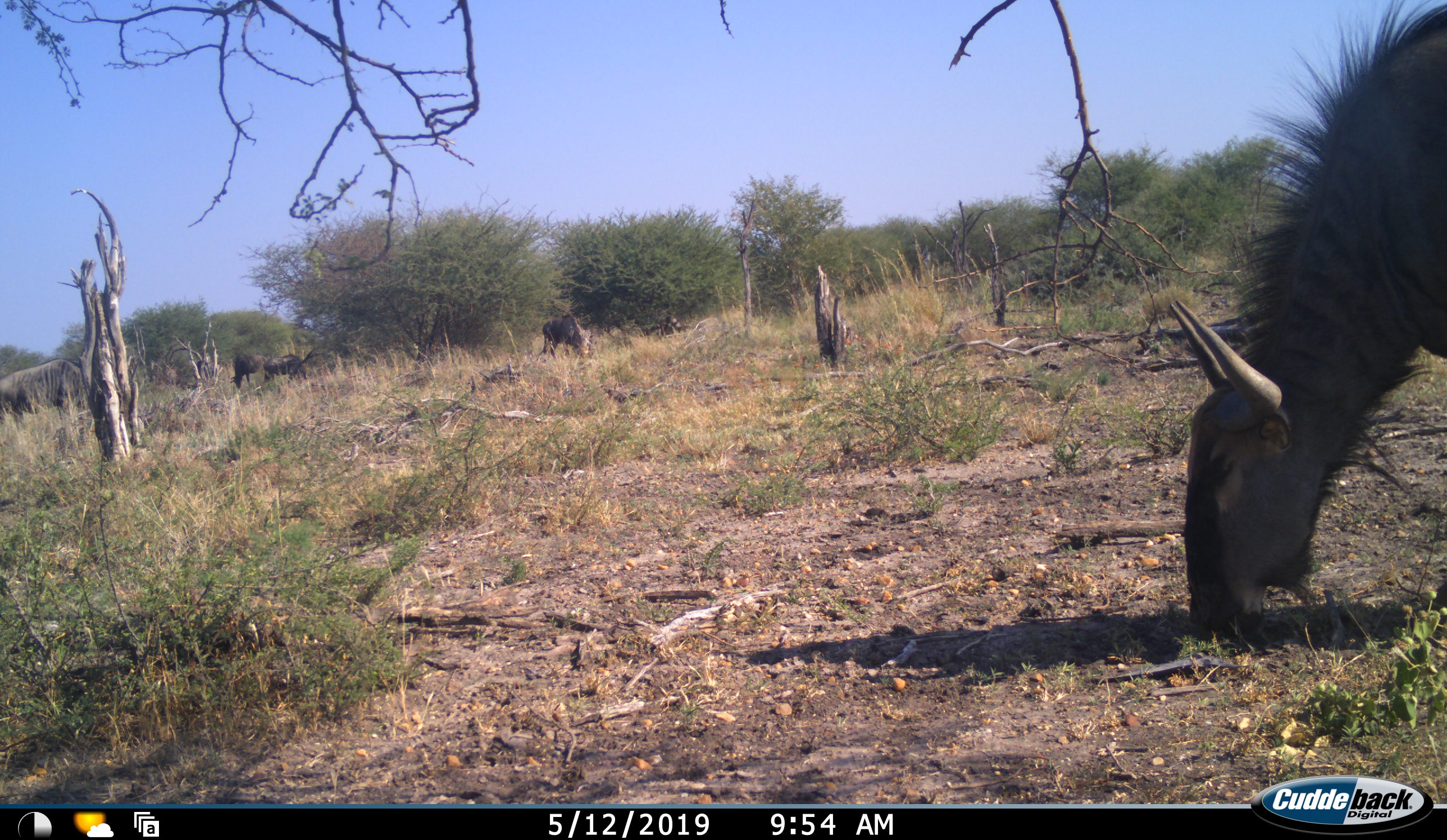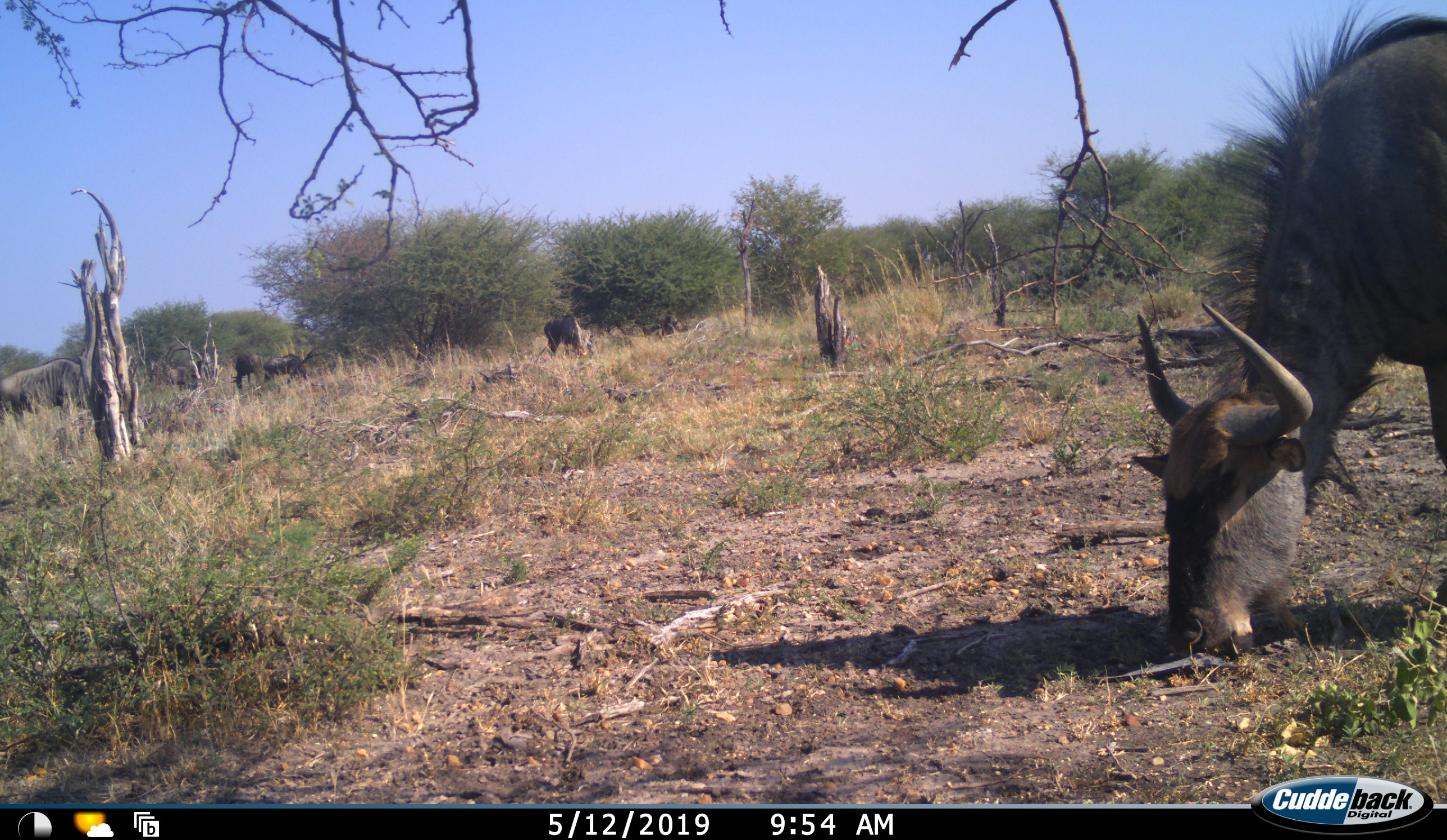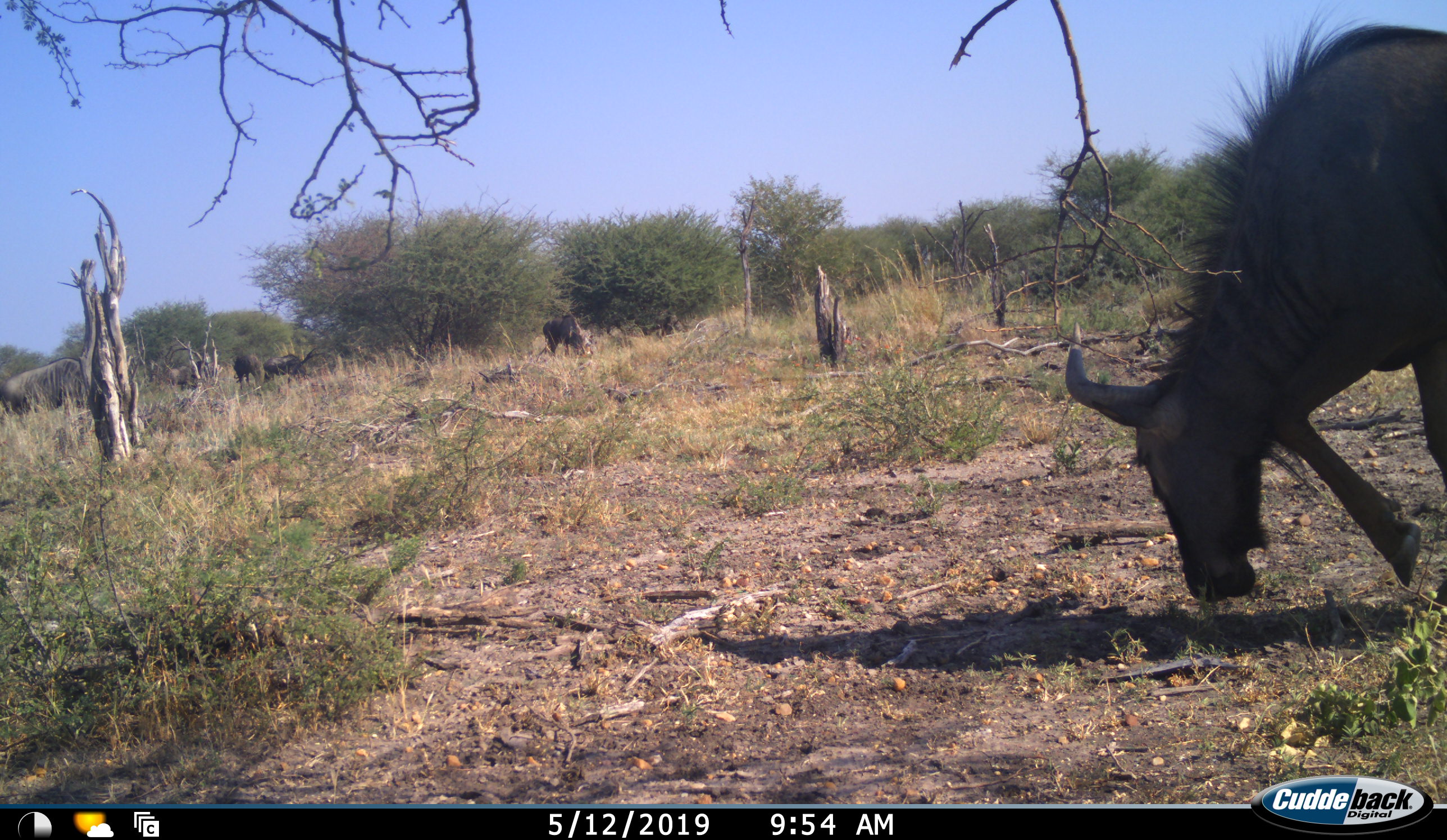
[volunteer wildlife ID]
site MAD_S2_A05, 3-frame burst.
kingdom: Animalia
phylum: Chordata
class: Mammalia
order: Artiodactyla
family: Bovidae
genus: Connochaetes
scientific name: Connochaetes taurinus taurinus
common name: blue wildebeest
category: wildebeestblue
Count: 6.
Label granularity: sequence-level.